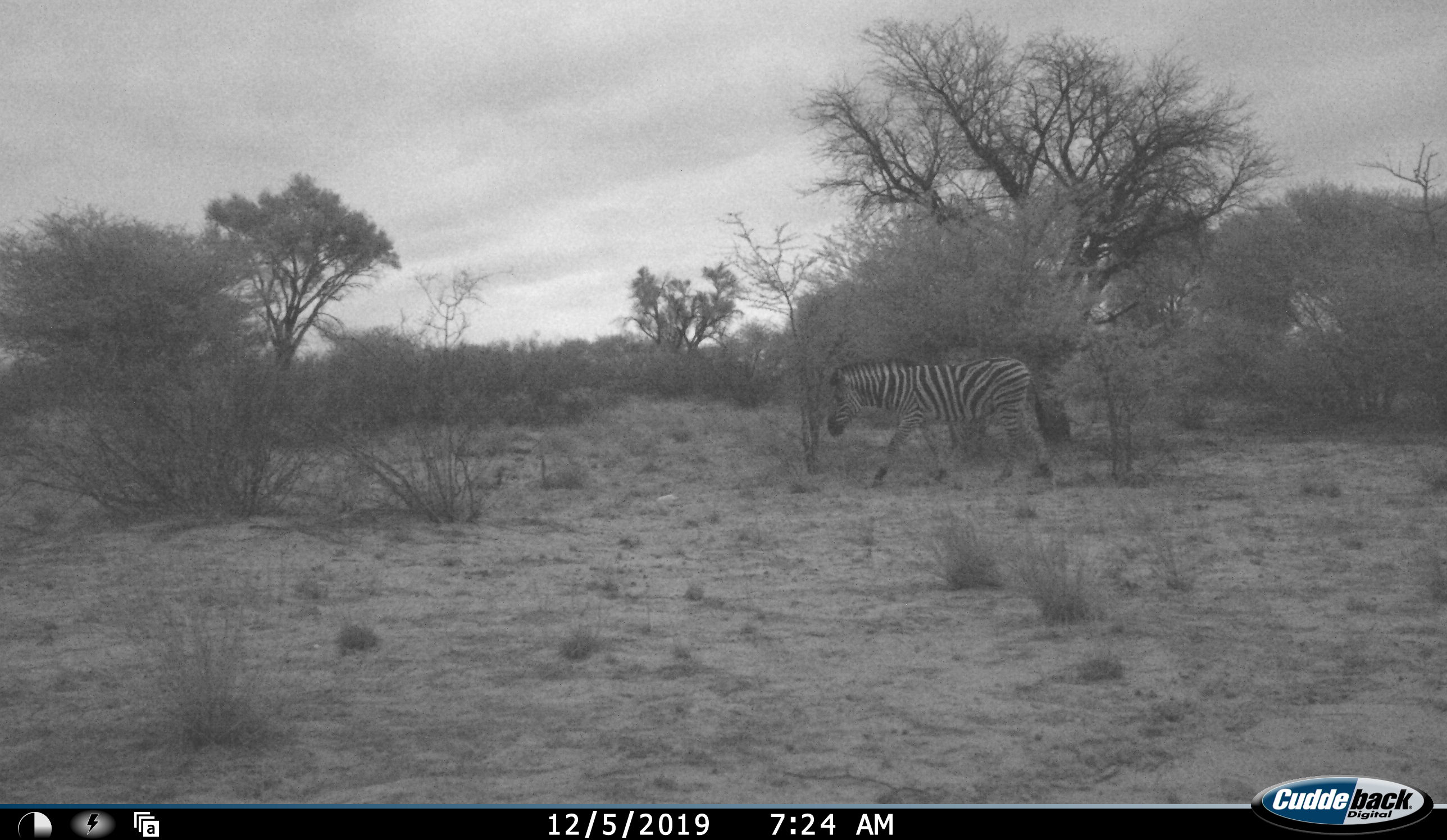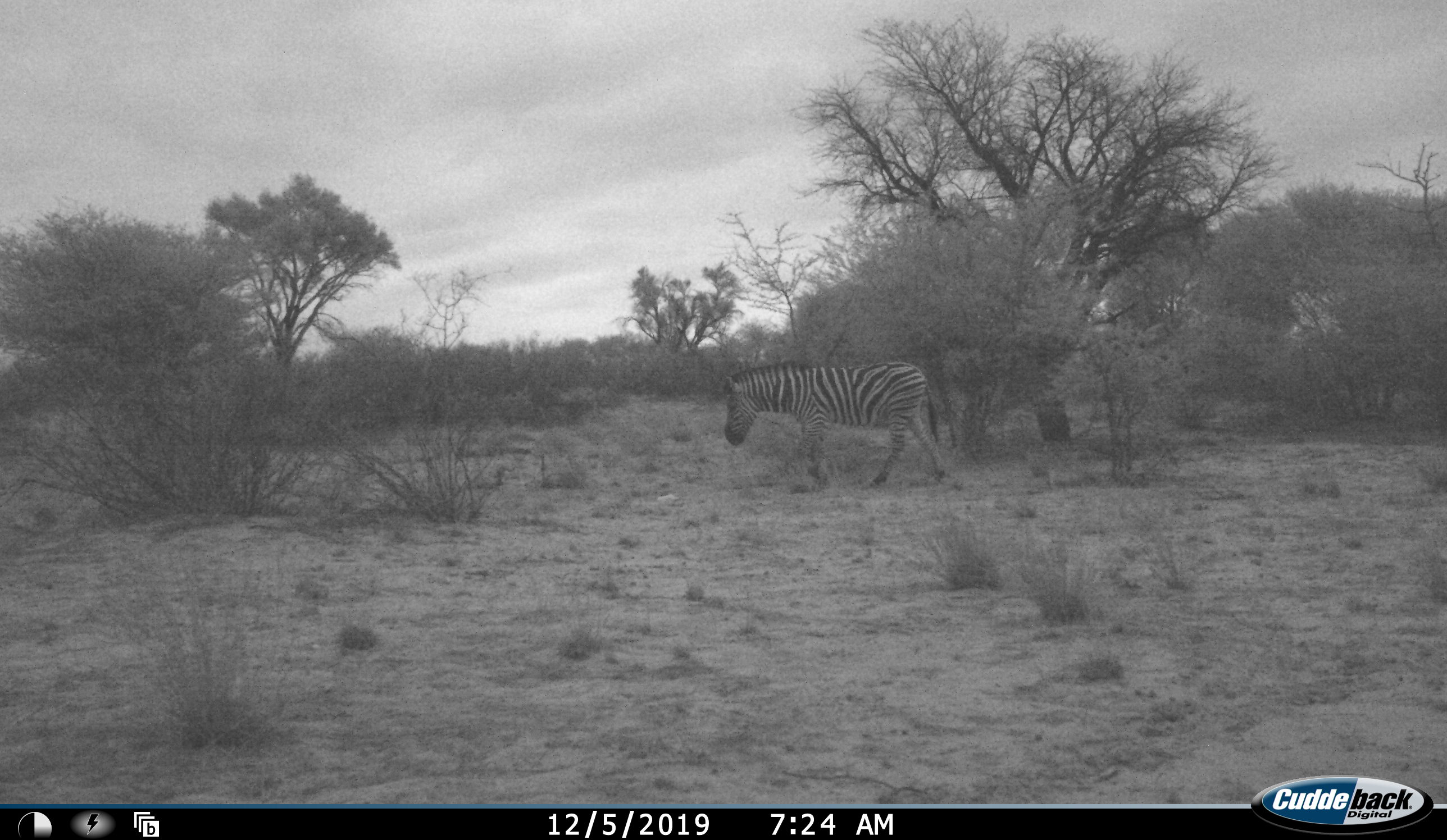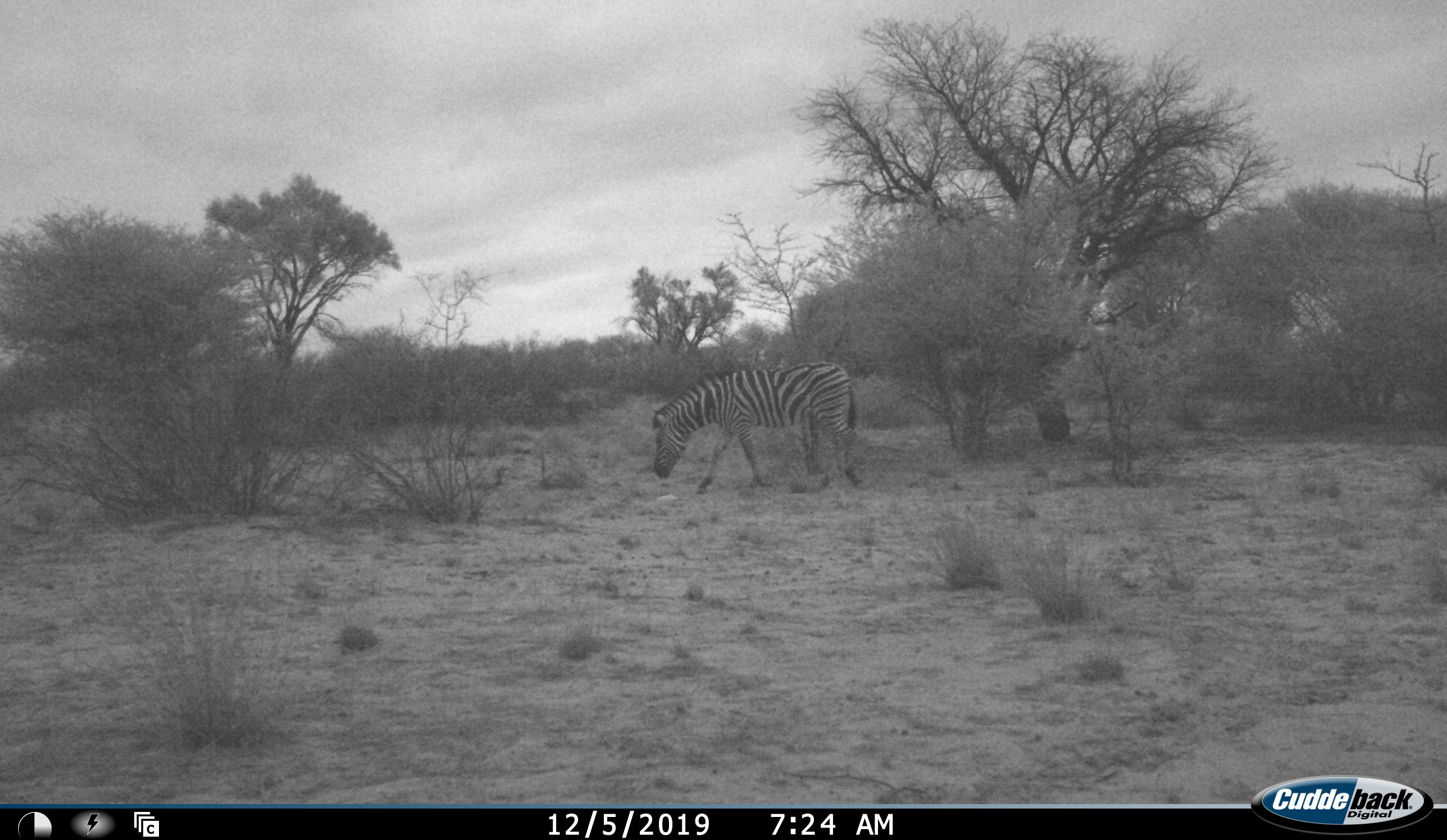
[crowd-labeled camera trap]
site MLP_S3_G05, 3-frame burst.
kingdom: Animalia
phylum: Chordata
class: Mammalia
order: Perissodactyla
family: Equidae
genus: Equus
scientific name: Equus quagga burchellii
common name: burchell's zebra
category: zebraburchells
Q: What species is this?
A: Zebraburchells (burchell's zebra) (Equus quagga burchellii).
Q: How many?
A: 1.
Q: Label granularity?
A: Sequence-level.